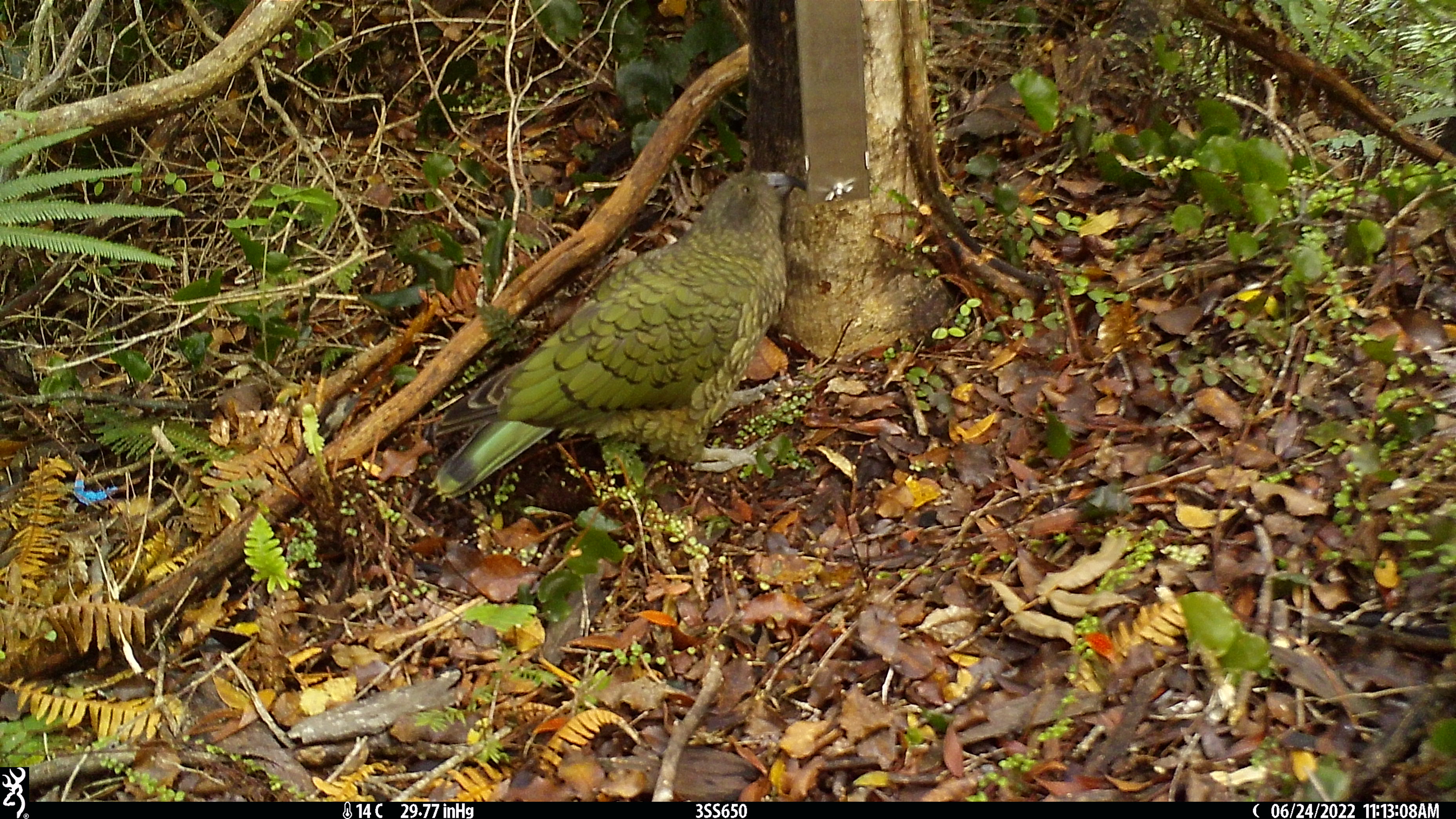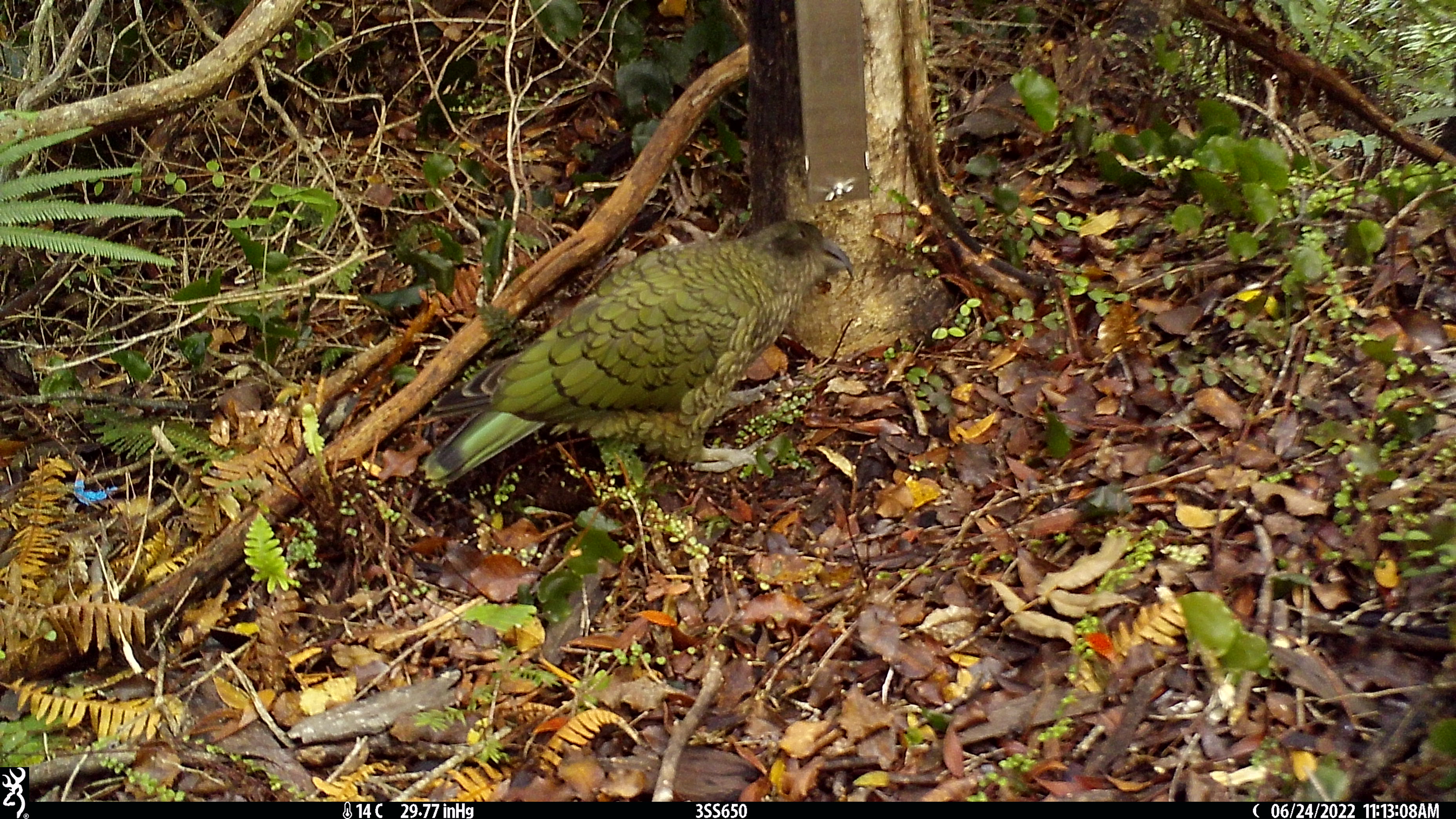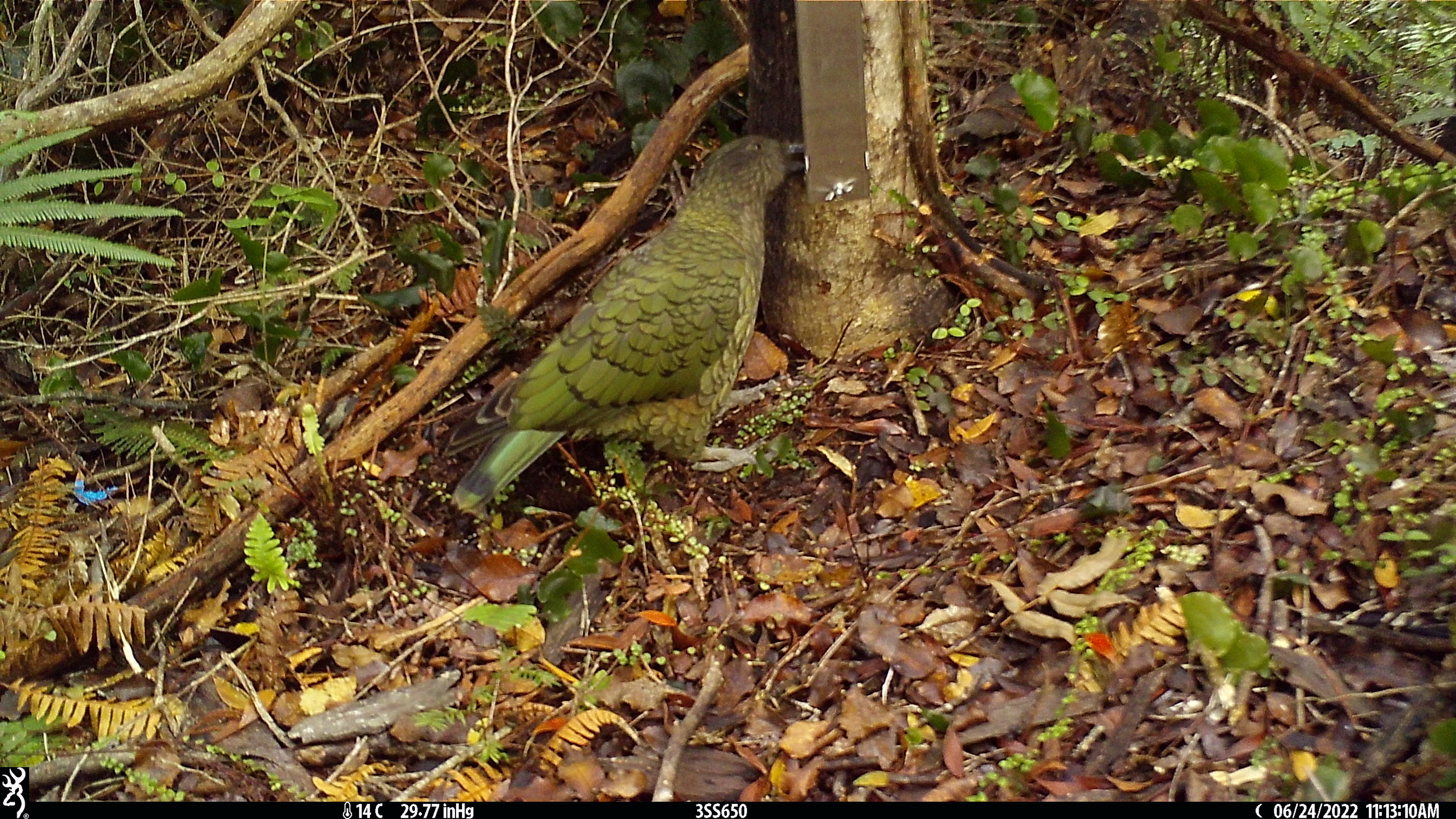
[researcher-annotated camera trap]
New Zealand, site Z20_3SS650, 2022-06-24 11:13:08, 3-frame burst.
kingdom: Animalia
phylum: Chordata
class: Aves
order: Psittaciformes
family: Strigopidae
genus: Nestor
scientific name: Nestor notabilis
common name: kea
Kea (Nestor notabilis).